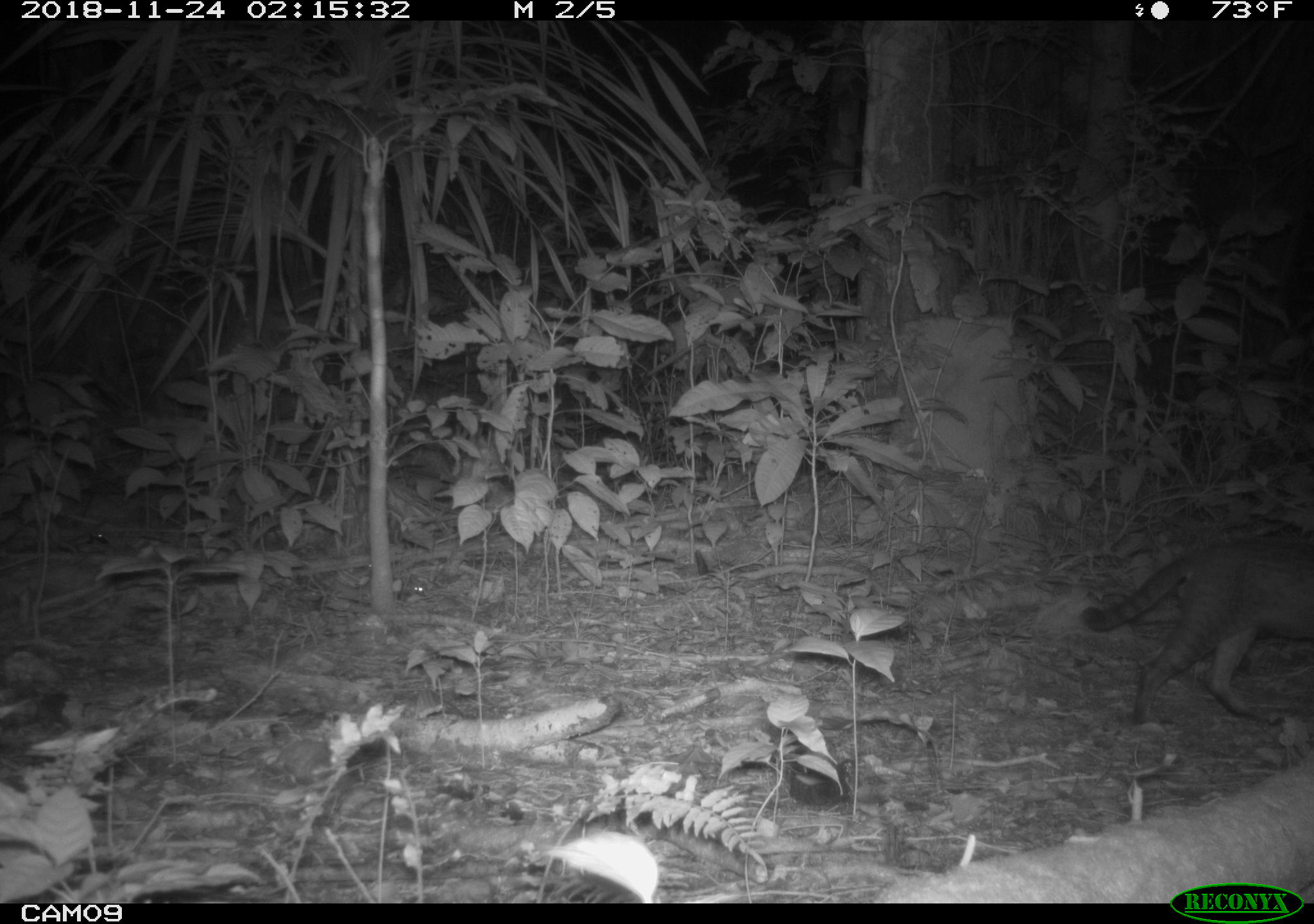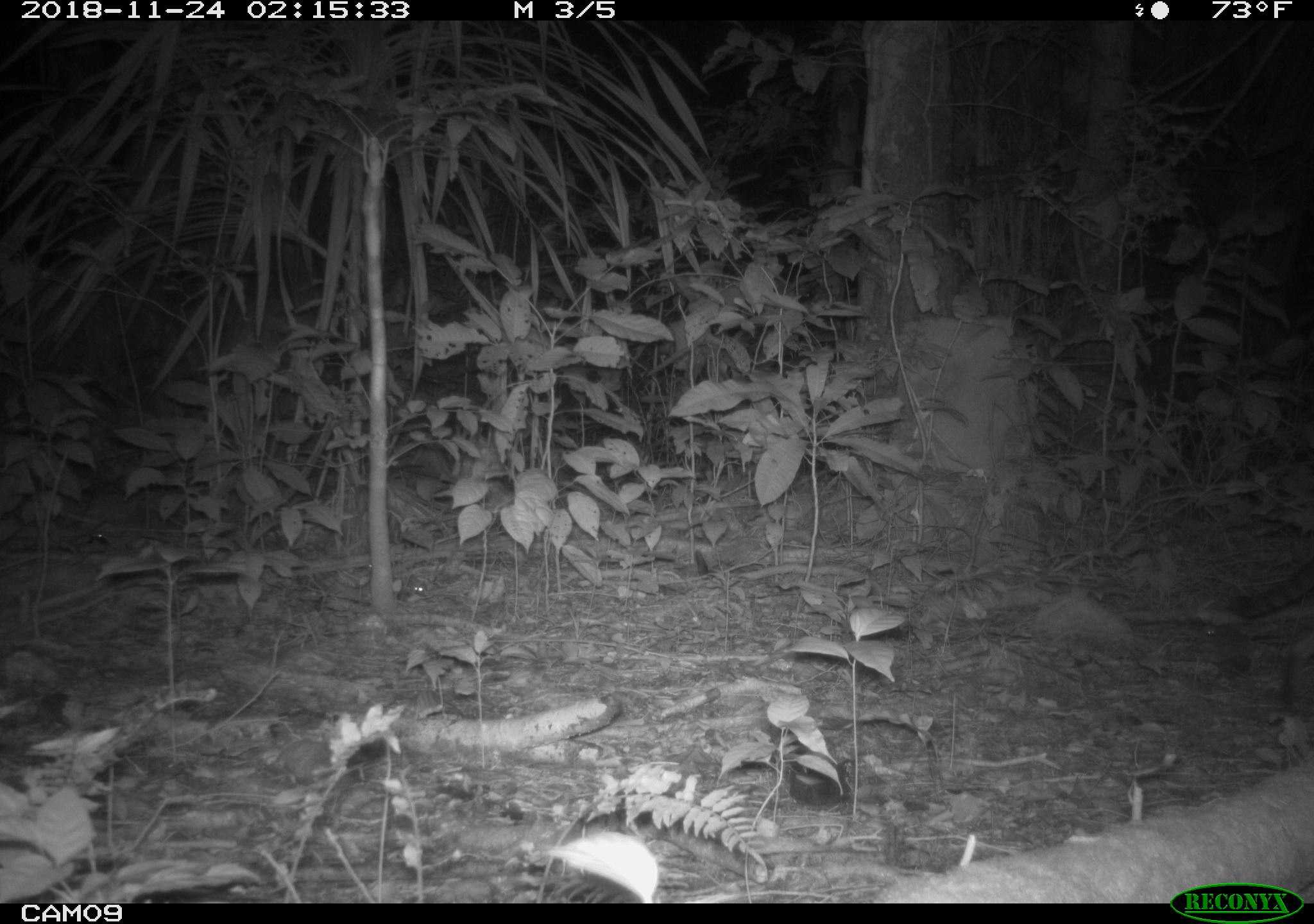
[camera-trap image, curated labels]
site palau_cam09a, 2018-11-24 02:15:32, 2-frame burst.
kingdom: Animalia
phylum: Chordata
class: Mammalia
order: Carnivora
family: Felidae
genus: Felis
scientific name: Felis catus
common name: cat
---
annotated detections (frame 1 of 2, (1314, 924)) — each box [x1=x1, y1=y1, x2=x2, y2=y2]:
cat: [x1=1078, y1=536, x2=1313, y2=728]